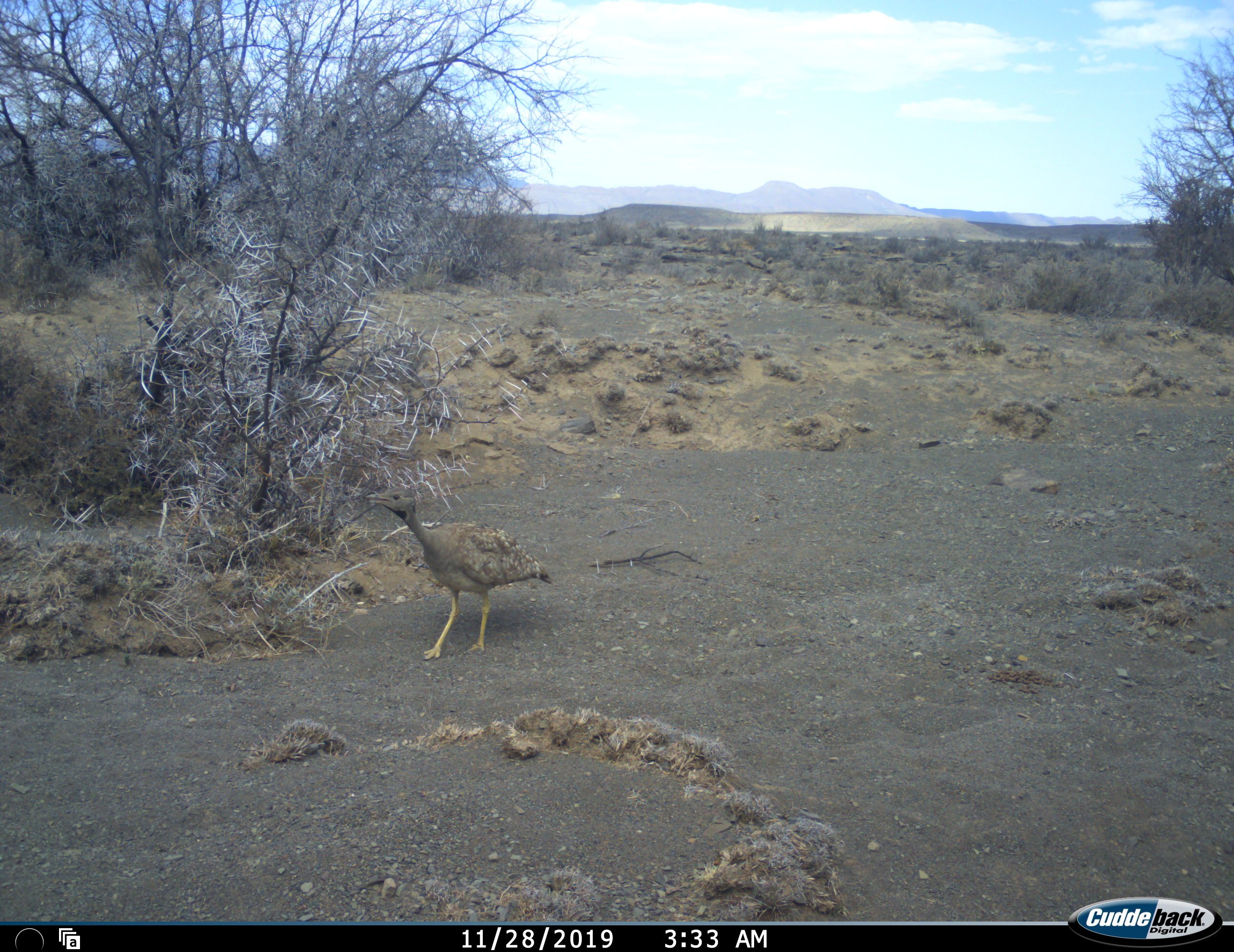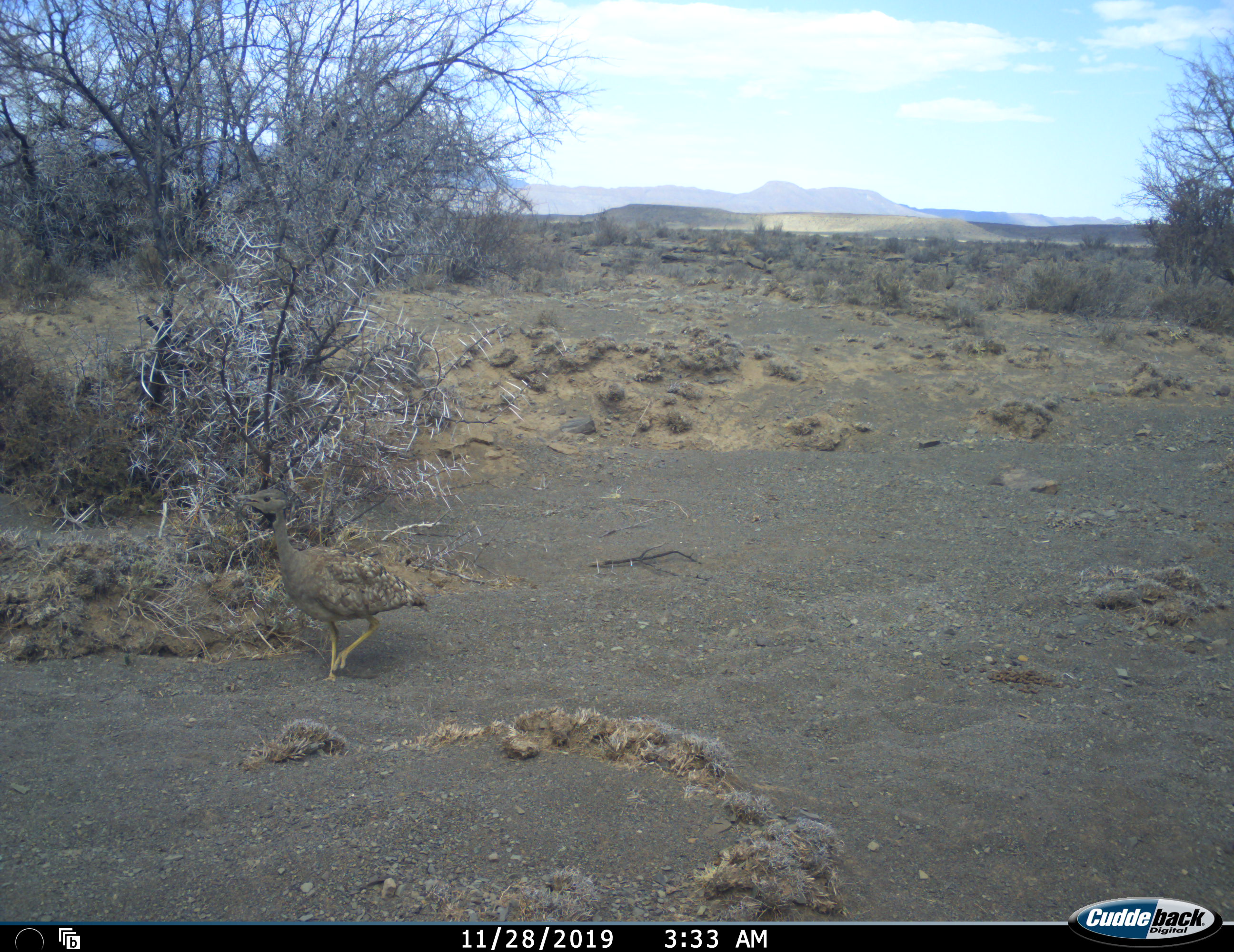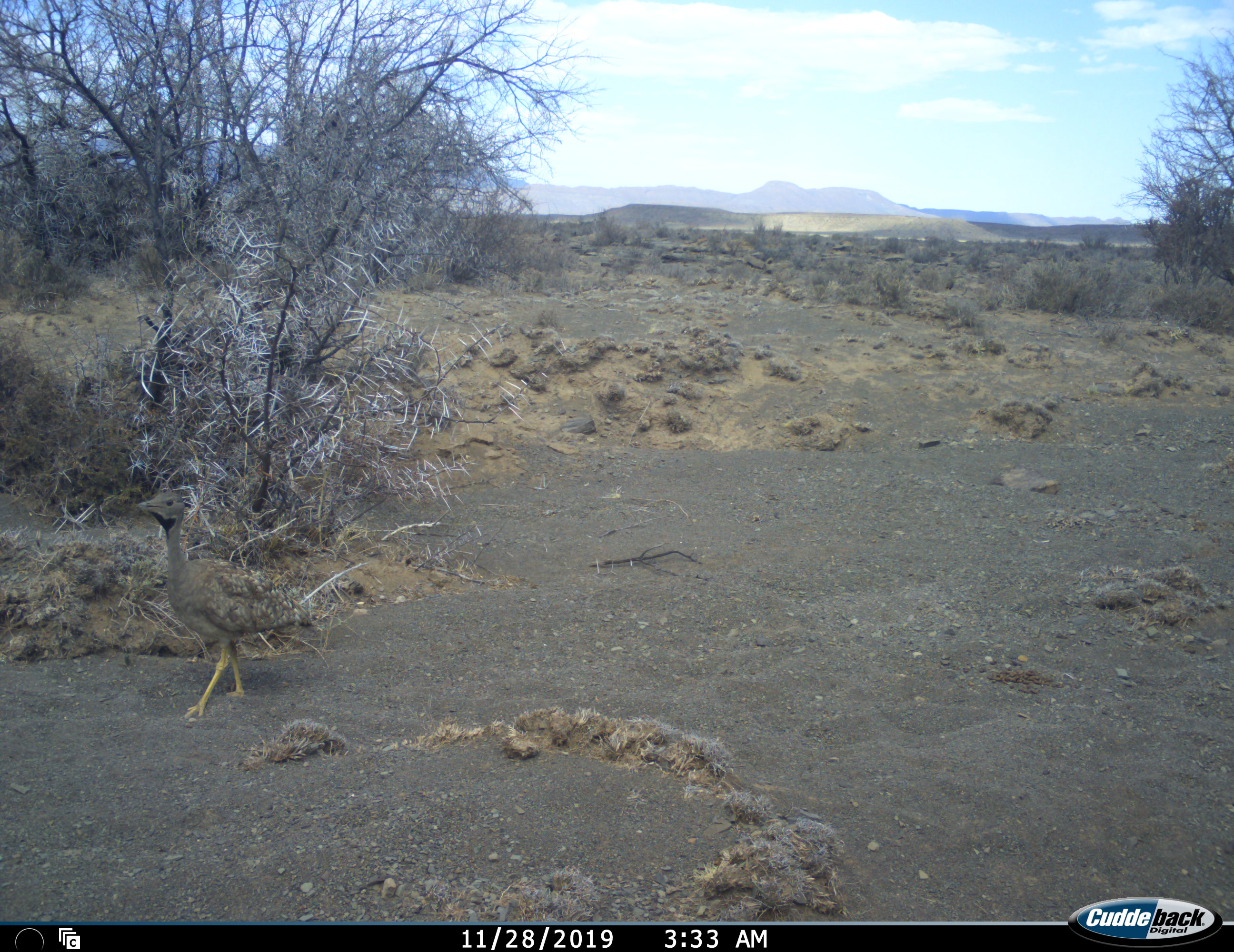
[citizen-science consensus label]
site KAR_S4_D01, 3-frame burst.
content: unidentified animal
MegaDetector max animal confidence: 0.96